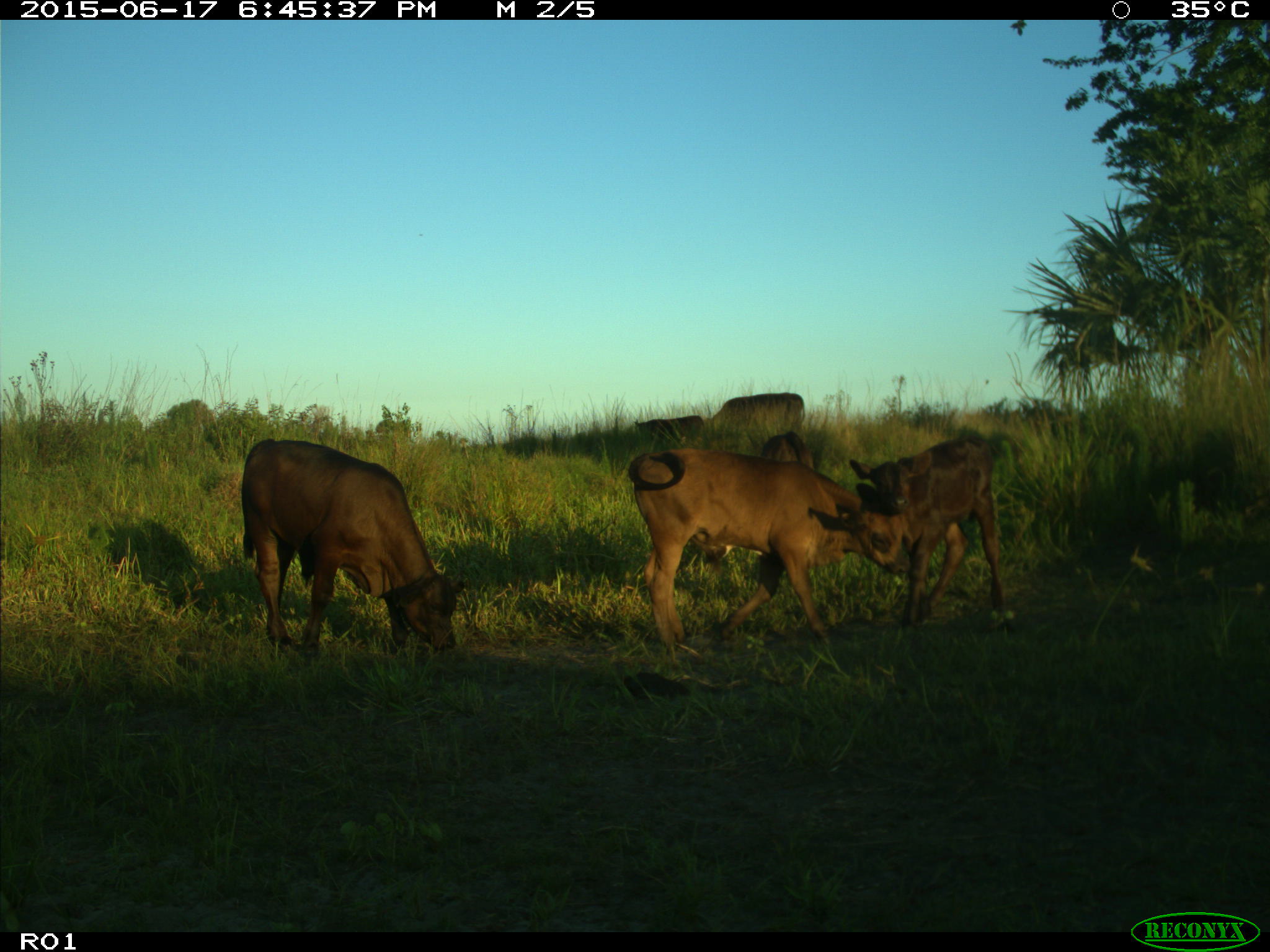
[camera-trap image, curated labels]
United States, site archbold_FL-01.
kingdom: Animalia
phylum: Chordata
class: Mammalia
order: Artiodactyla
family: Bovidae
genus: Bos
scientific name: Bos taurus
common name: domestic cow